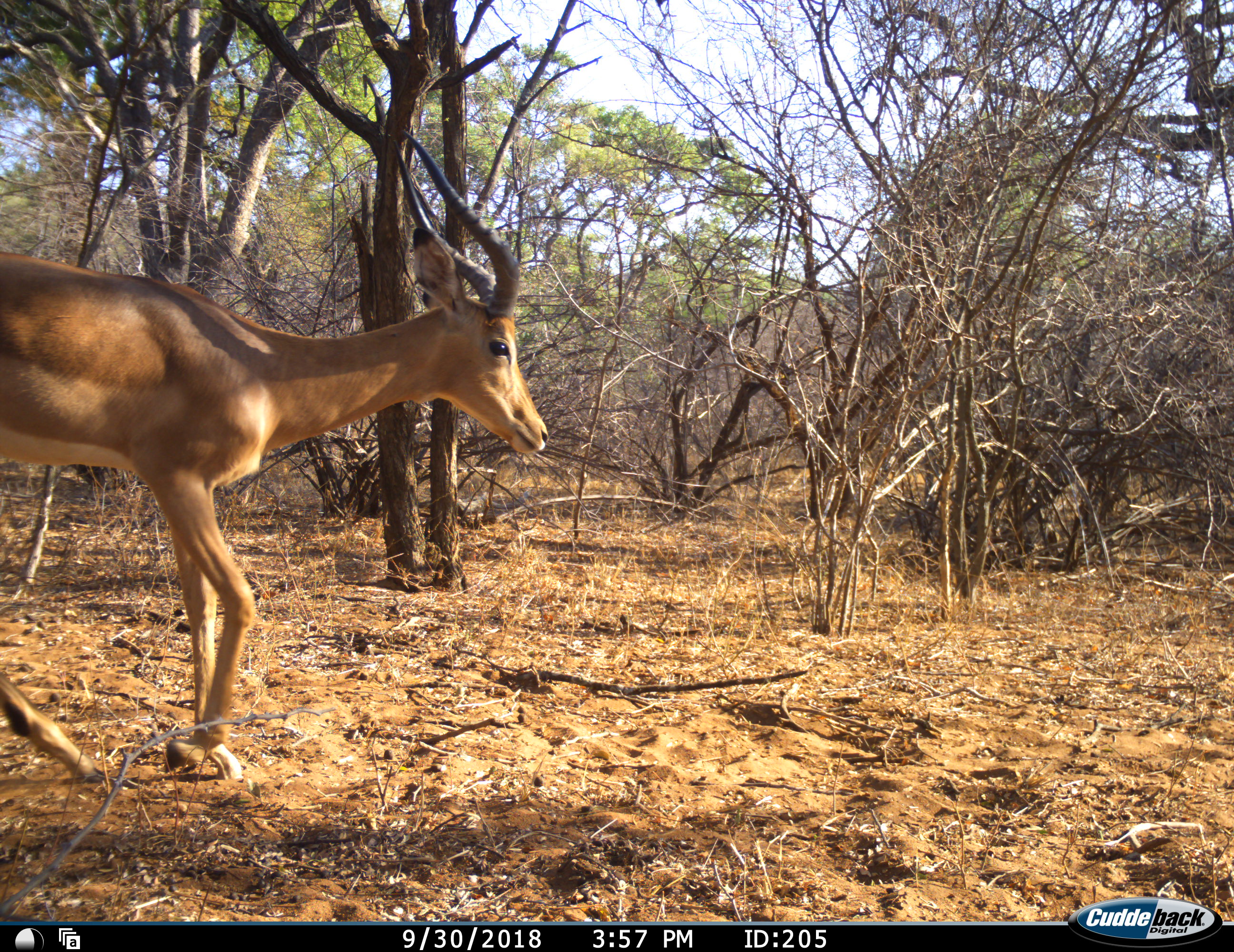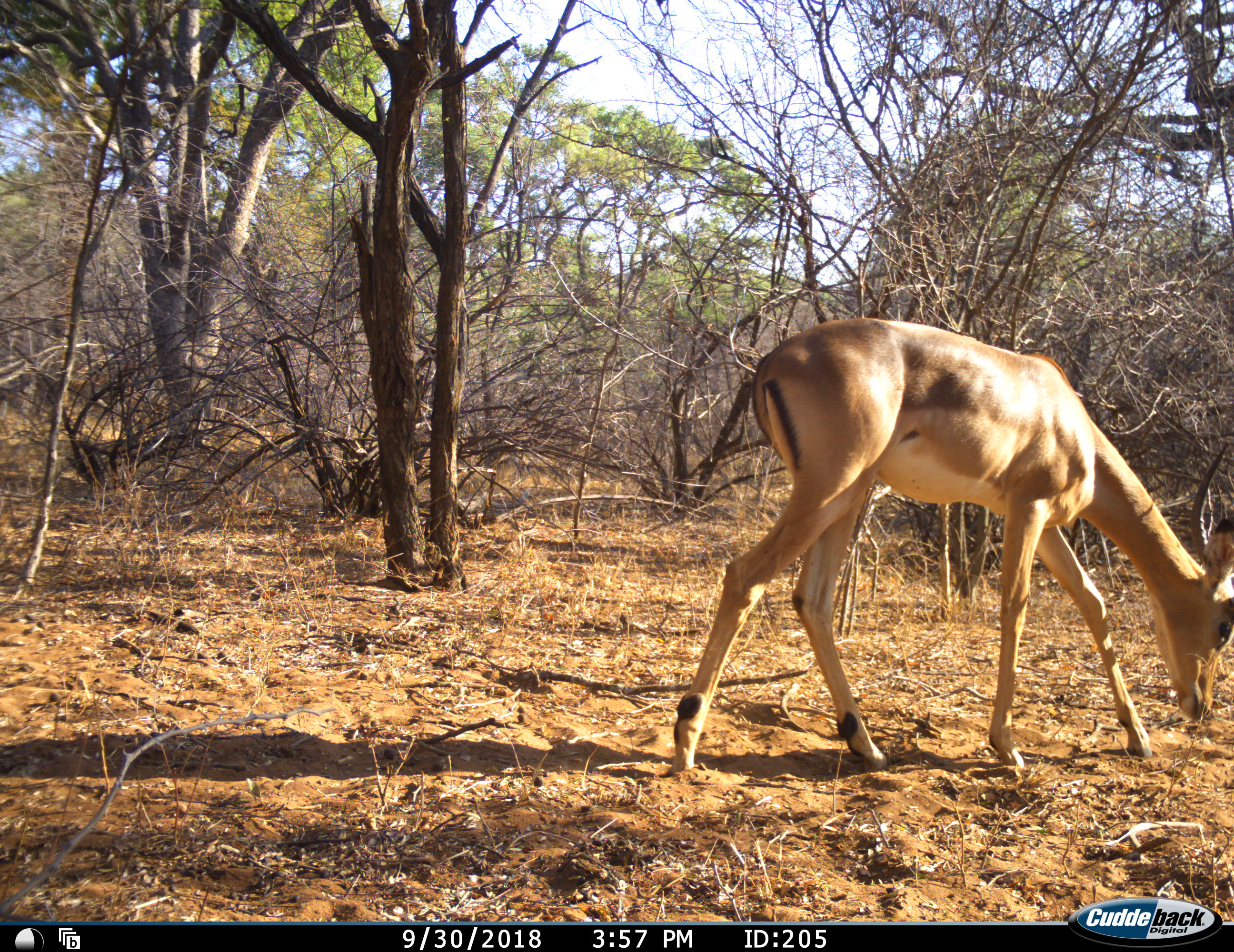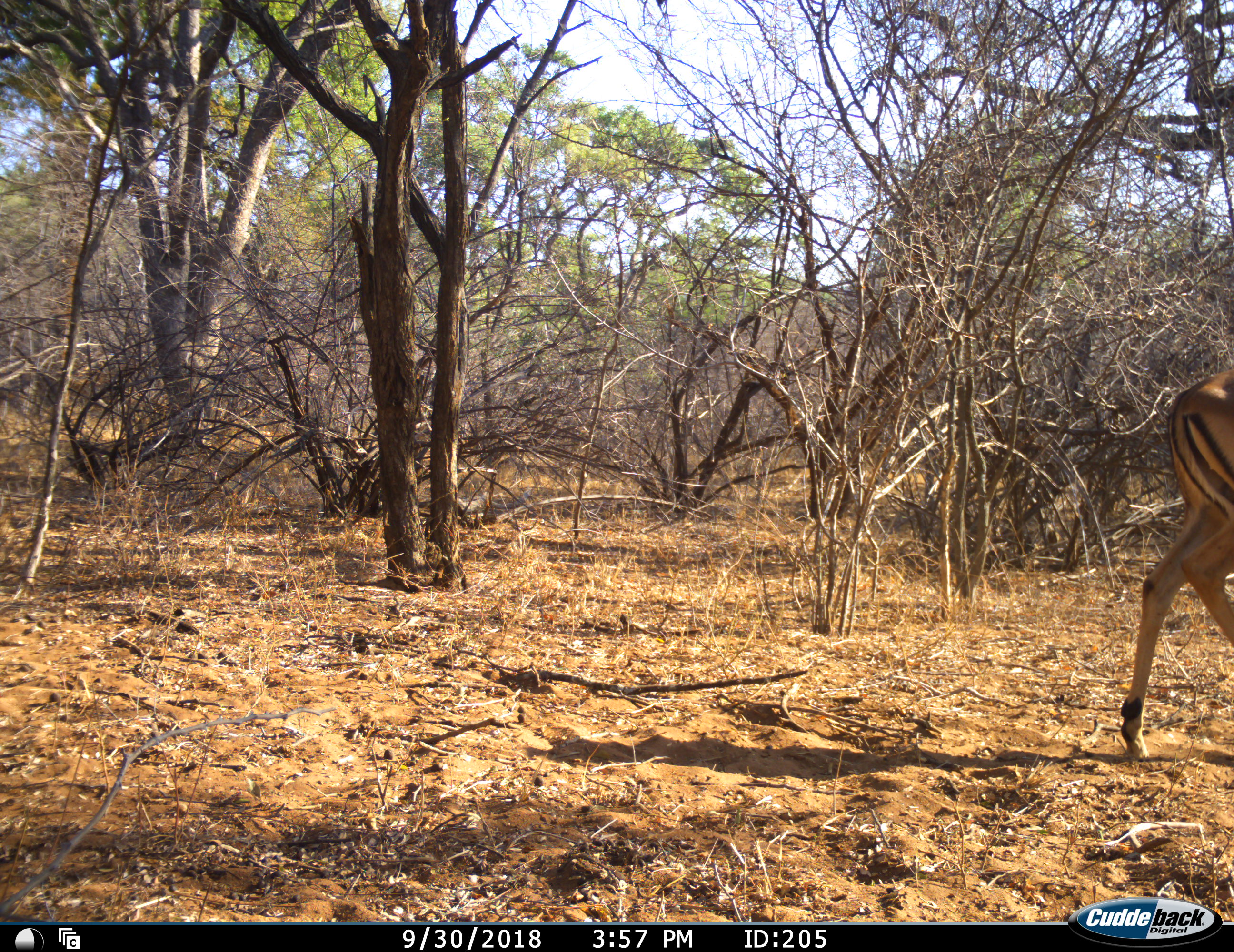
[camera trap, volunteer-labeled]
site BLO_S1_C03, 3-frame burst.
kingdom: Animalia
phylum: Chordata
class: Mammalia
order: Artiodactyla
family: Bovidae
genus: Aepyceros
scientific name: Aepyceros melampus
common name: impala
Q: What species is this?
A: Impala (Aepyceros melampus).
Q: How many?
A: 1.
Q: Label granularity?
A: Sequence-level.